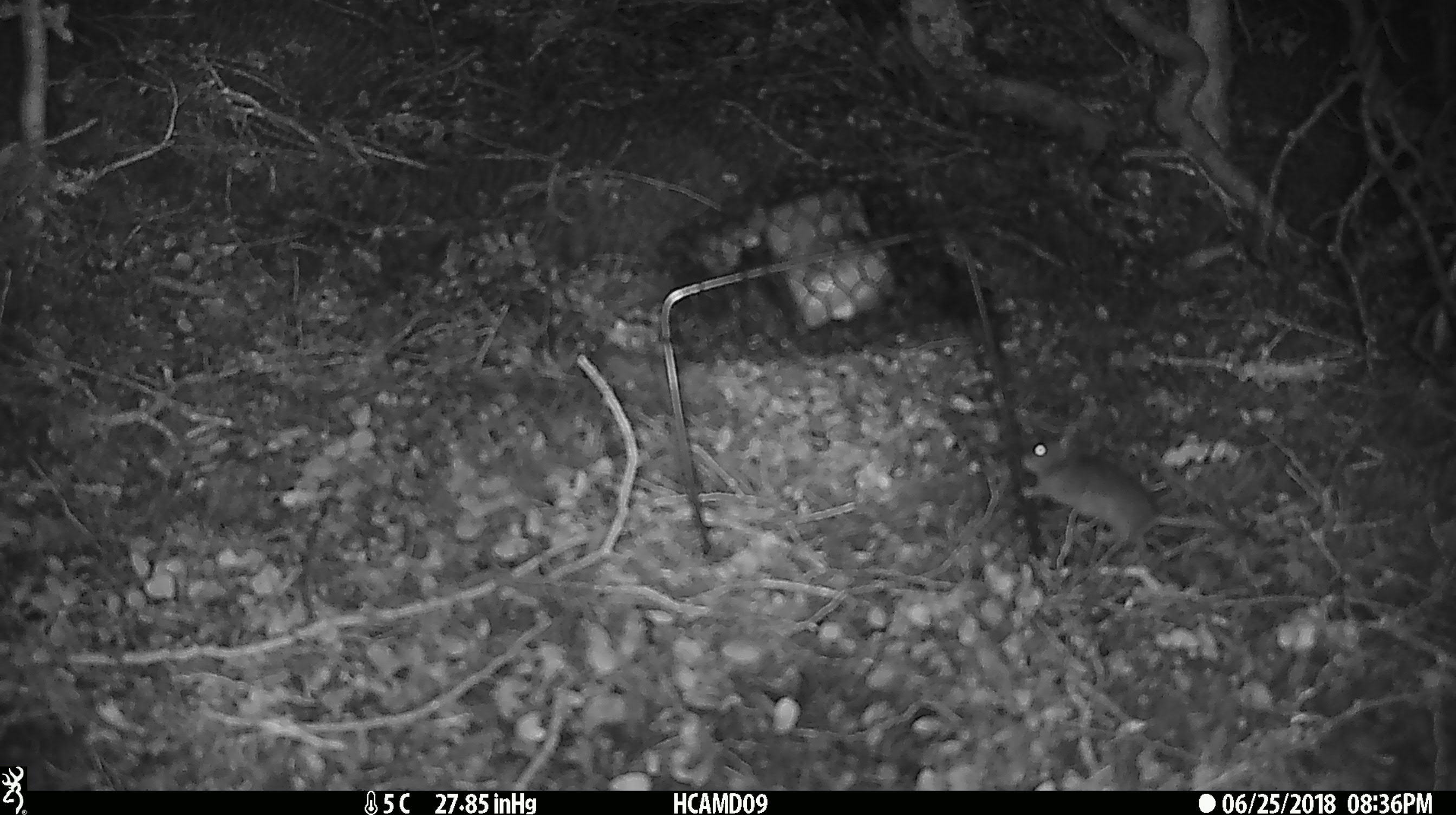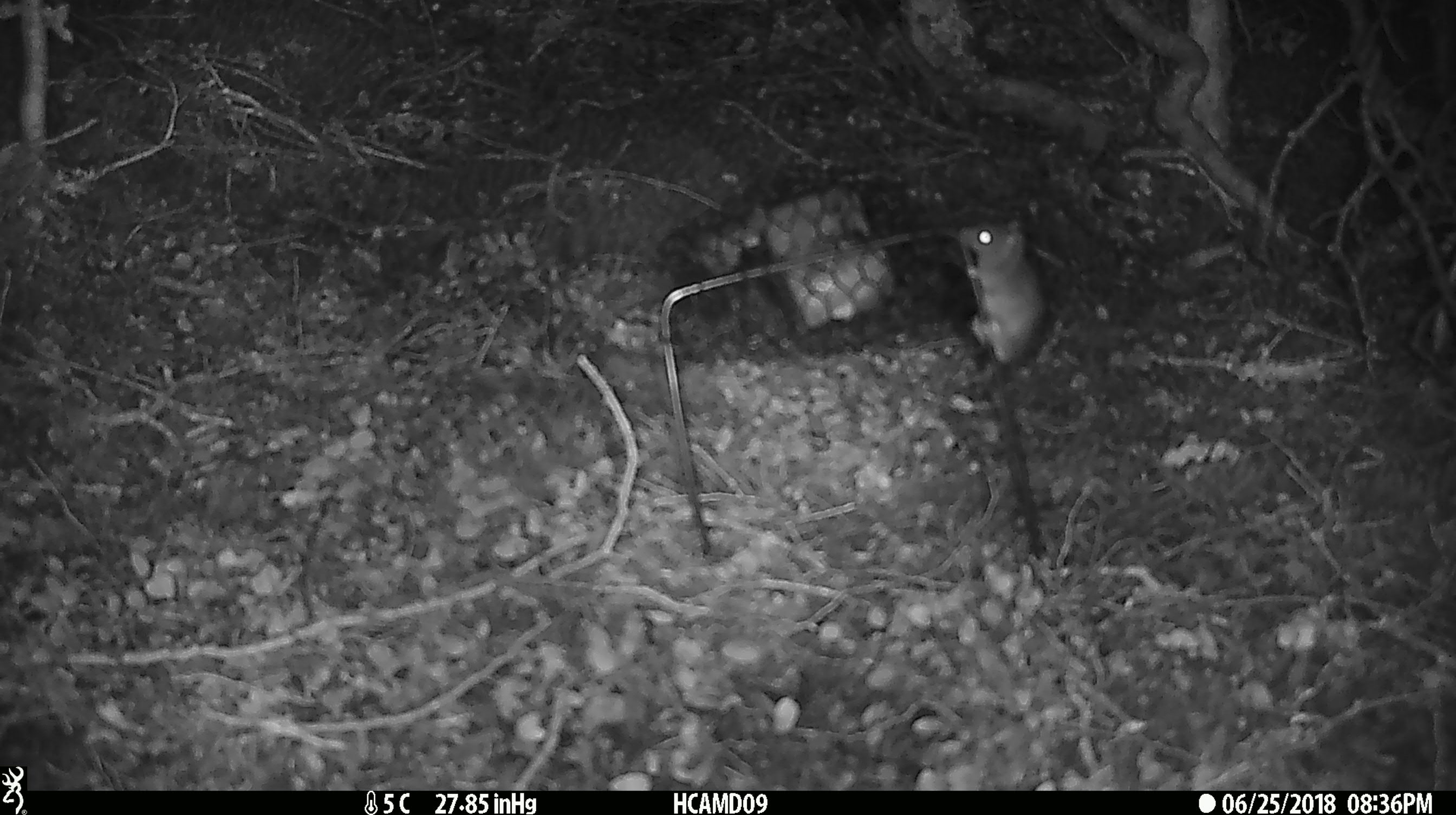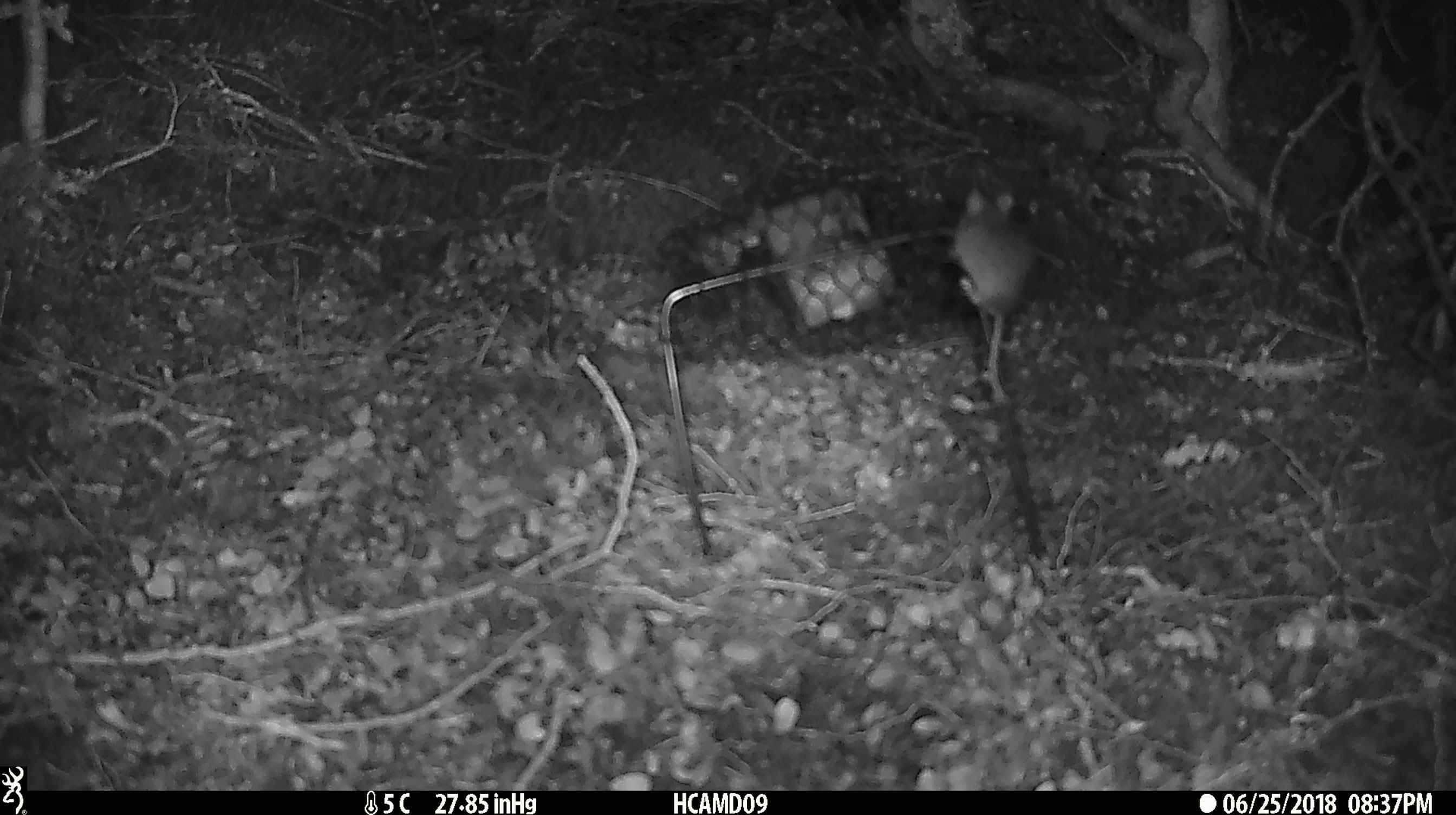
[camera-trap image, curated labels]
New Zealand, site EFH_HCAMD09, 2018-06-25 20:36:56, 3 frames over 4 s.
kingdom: Animalia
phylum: Chordata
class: Mammalia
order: Rodentia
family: Muridae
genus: Mus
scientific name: Mus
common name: mouse